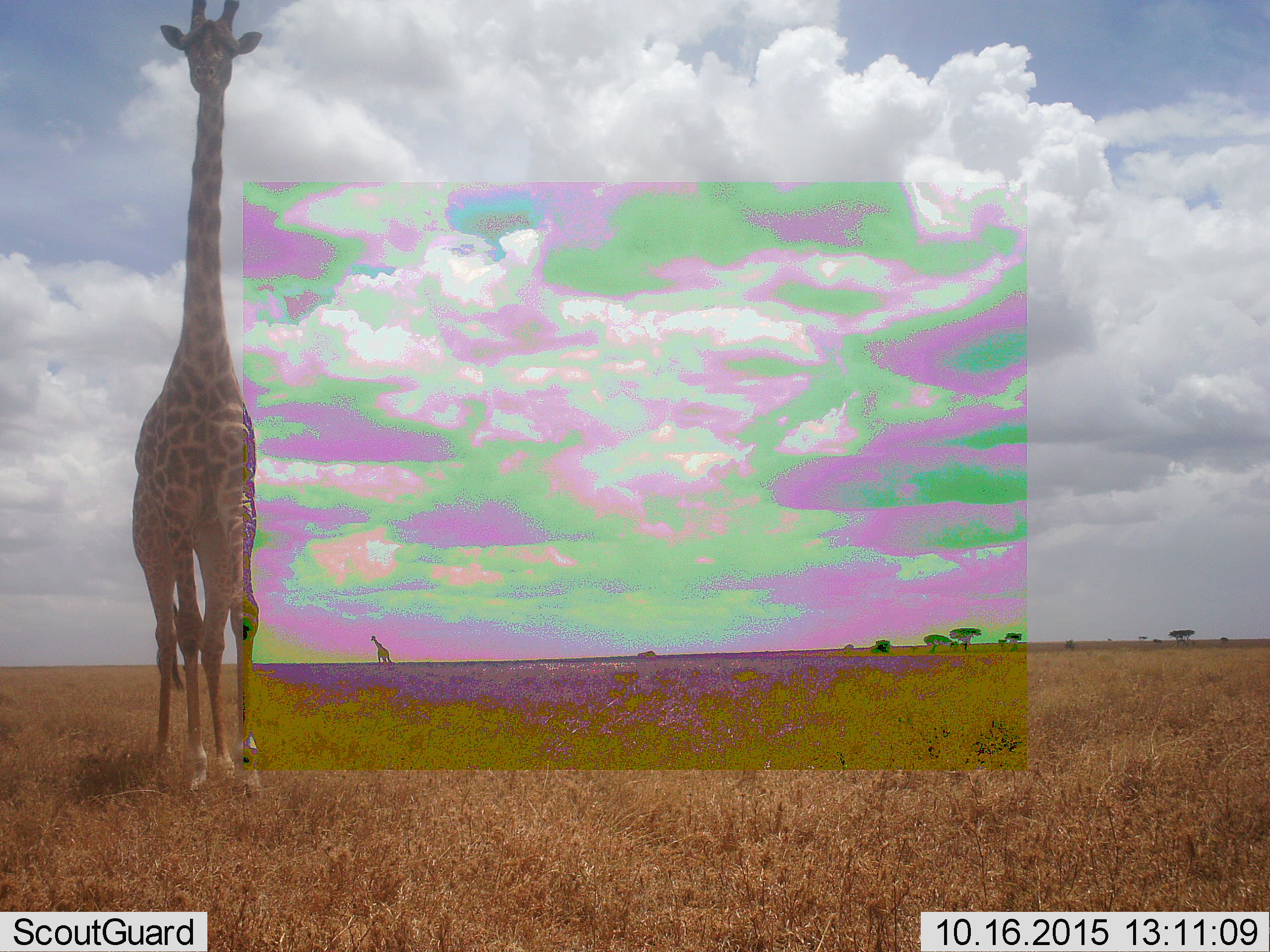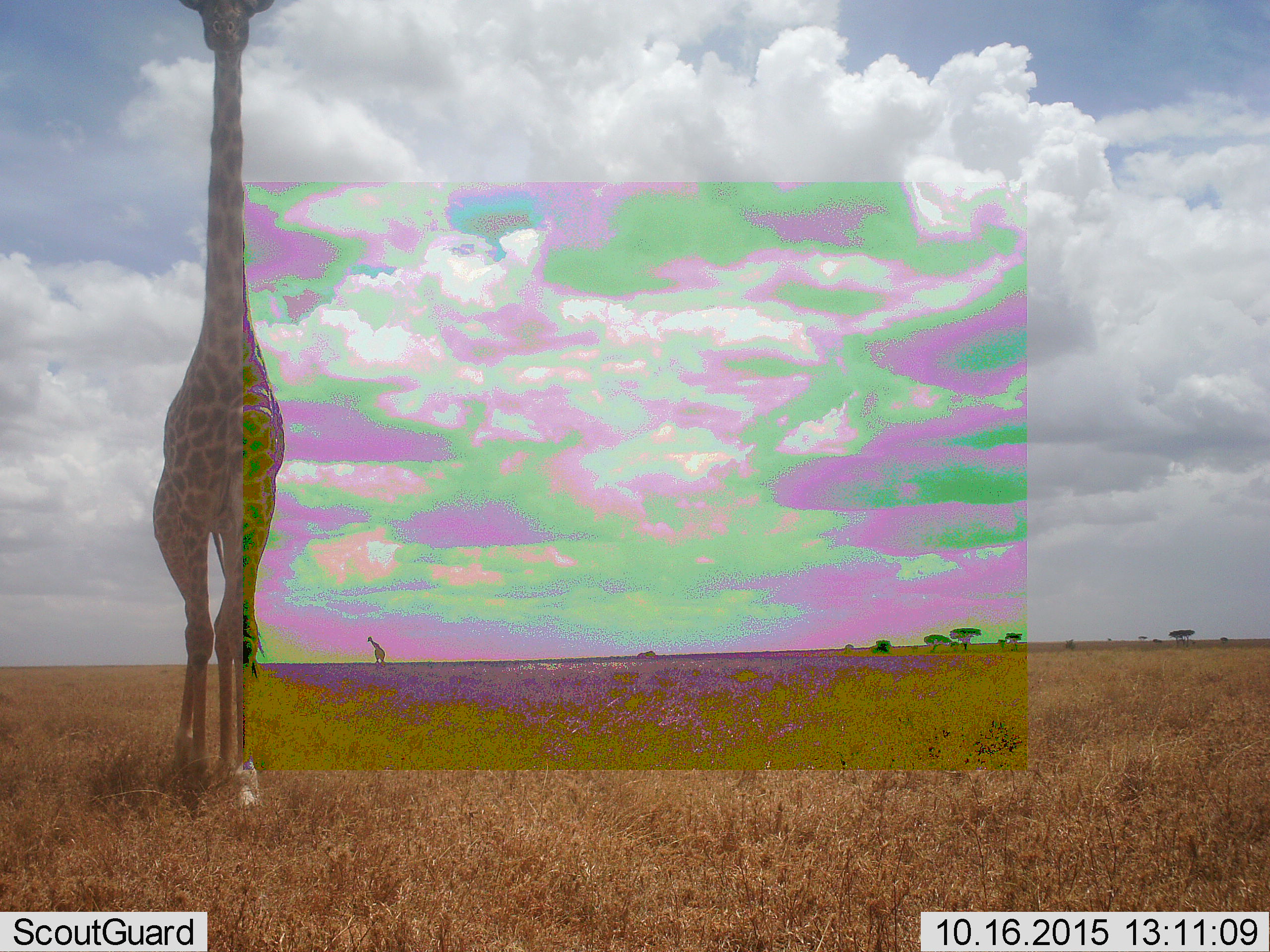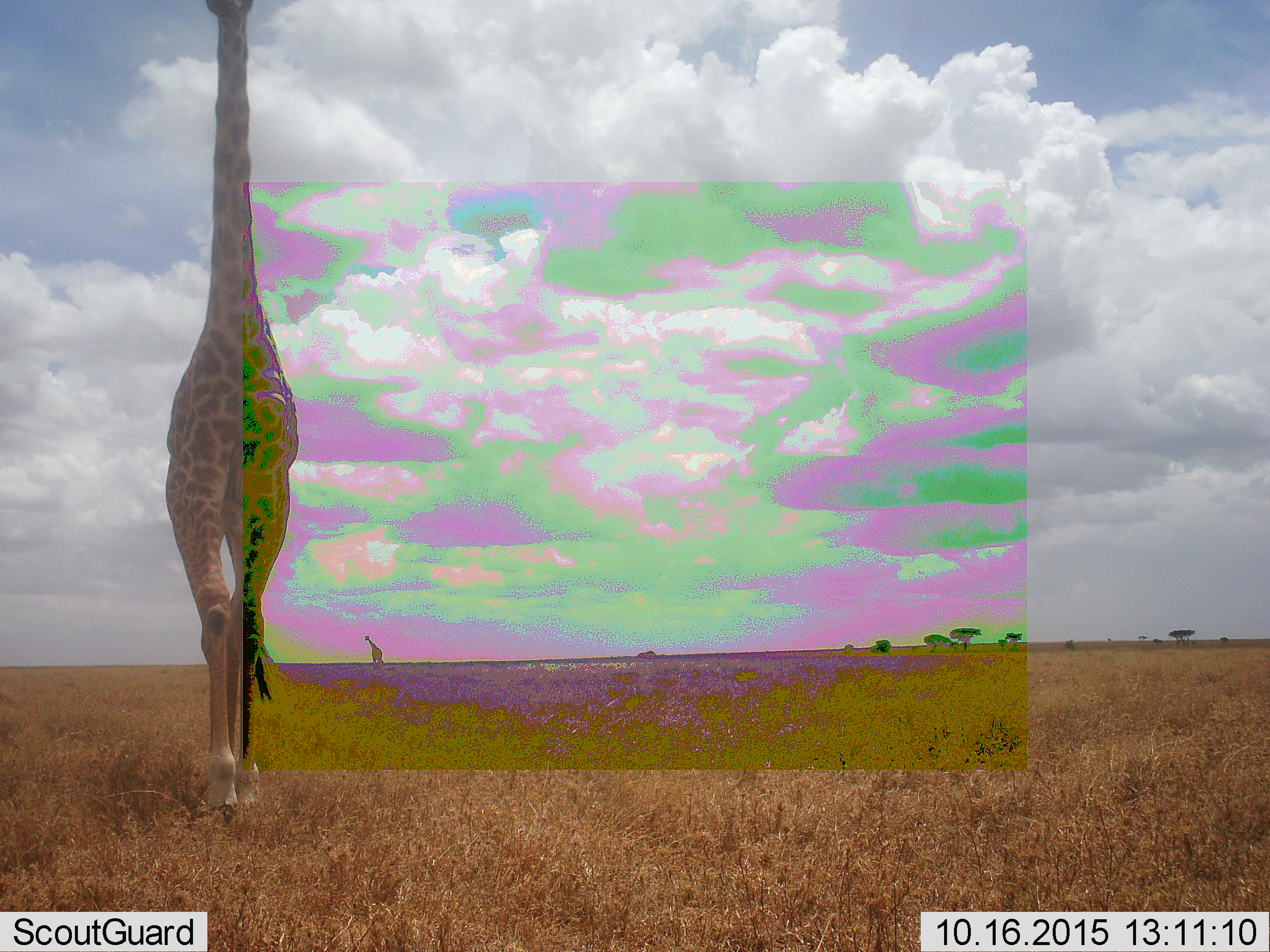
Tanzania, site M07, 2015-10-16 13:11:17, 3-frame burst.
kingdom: Animalia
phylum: Chordata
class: Mammalia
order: Artiodactyla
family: Giraffidae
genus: Giraffa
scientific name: Giraffa camelopardalis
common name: giraffe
Giraffe (Giraffa camelopardalis), count 2. Behavior (volunteer vote fractions): standing 20%, resting 0%, moving 90%, interacting 0%. Young present (vote fraction): 0%. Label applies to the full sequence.